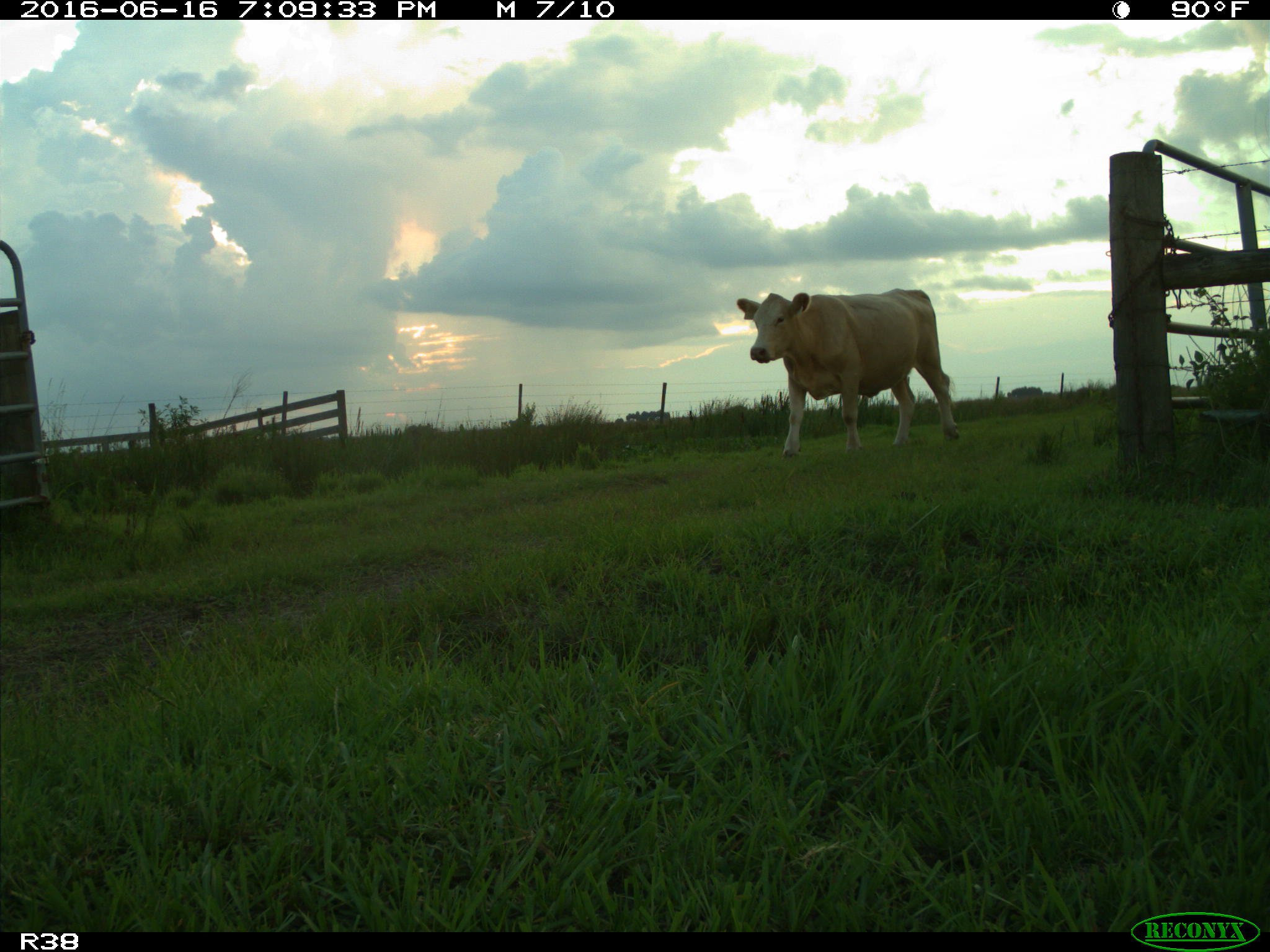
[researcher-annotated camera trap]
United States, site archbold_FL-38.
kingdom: Animalia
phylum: Chordata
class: Mammalia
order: Artiodactyla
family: Bovidae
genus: Bos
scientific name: Bos taurus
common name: domestic cow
Bos taurus (domestic cow).